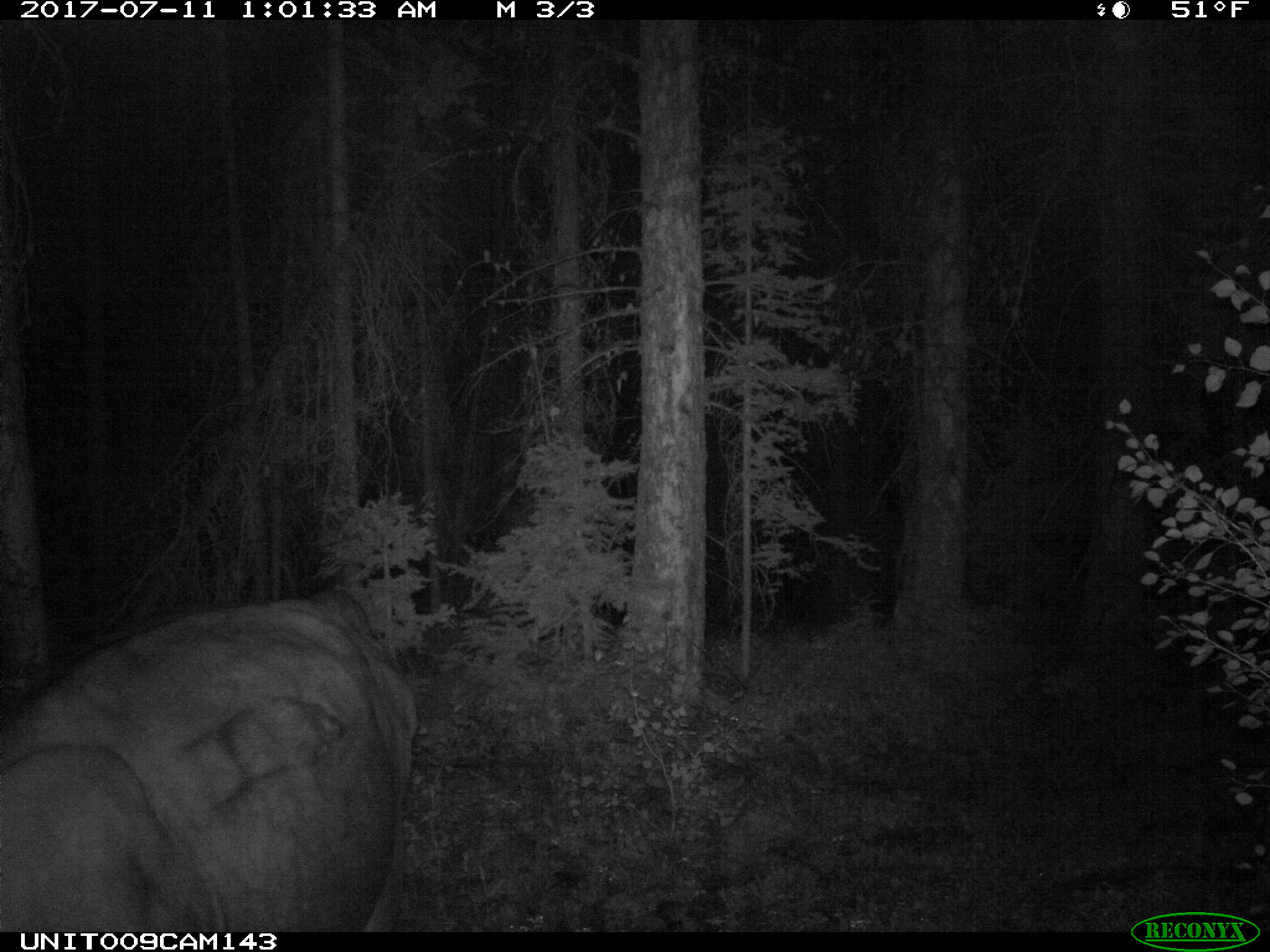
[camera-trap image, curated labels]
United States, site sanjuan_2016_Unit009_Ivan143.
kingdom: Animalia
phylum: Chordata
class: Mammalia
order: Artiodactyla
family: Bovidae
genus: Bos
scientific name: Bos taurus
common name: domestic cow